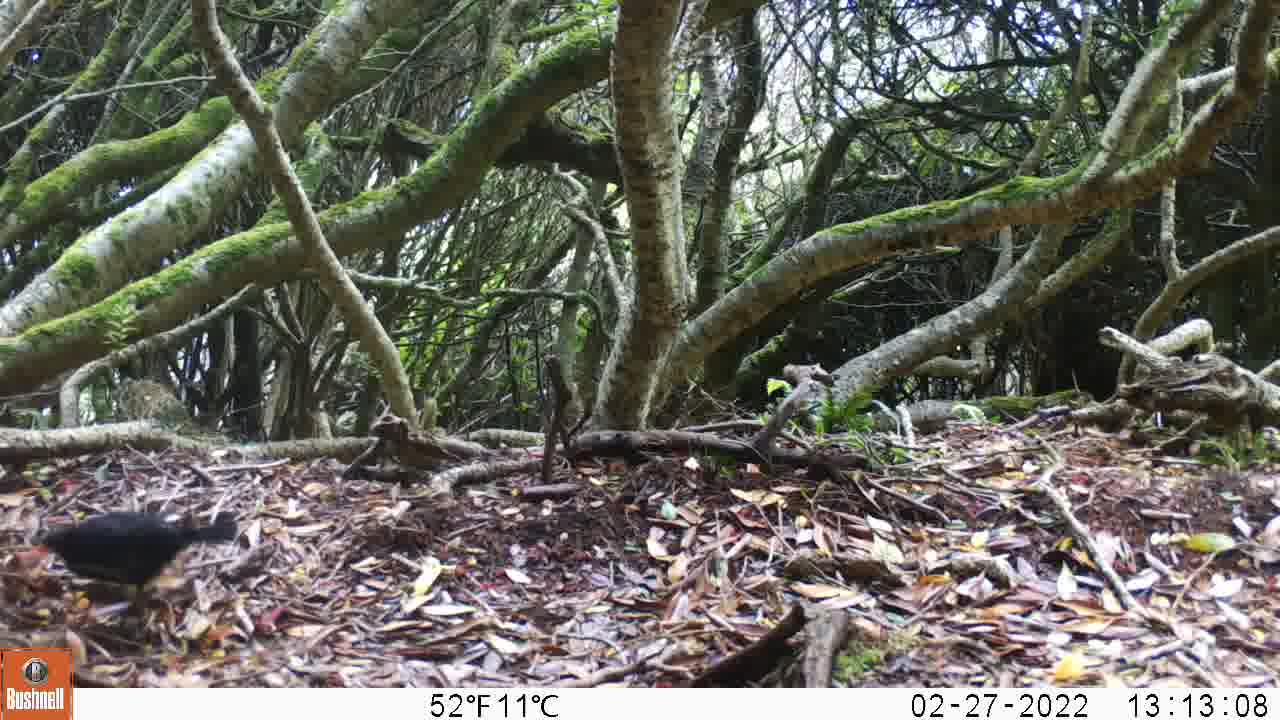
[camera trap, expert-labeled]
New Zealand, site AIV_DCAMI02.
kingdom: Animalia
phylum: Chordata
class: Aves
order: Passeriformes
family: Turdidae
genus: Turdus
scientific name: Turdus merula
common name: eurasian blackbird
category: blackbird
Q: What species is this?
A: Blackbird (eurasian blackbird) (Turdus merula).